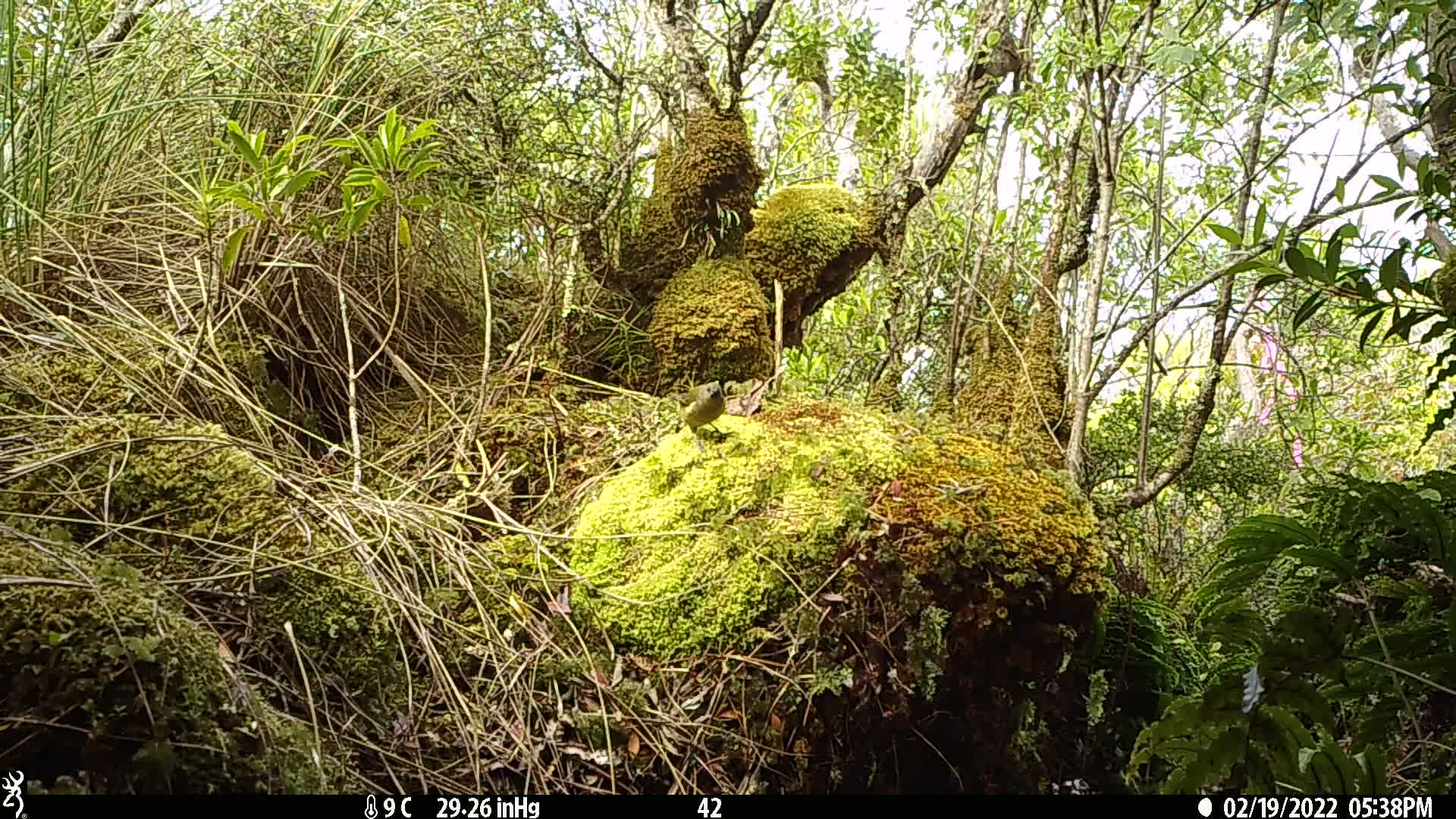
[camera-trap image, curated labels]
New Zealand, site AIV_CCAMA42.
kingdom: Animalia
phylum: Chordata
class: Aves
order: Passeriformes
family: Meliphagidae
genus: Anthornis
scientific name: Anthornis melanura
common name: new zealand bellbird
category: bellbird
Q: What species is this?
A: Bellbird (new zealand bellbird) (Anthornis melanura).